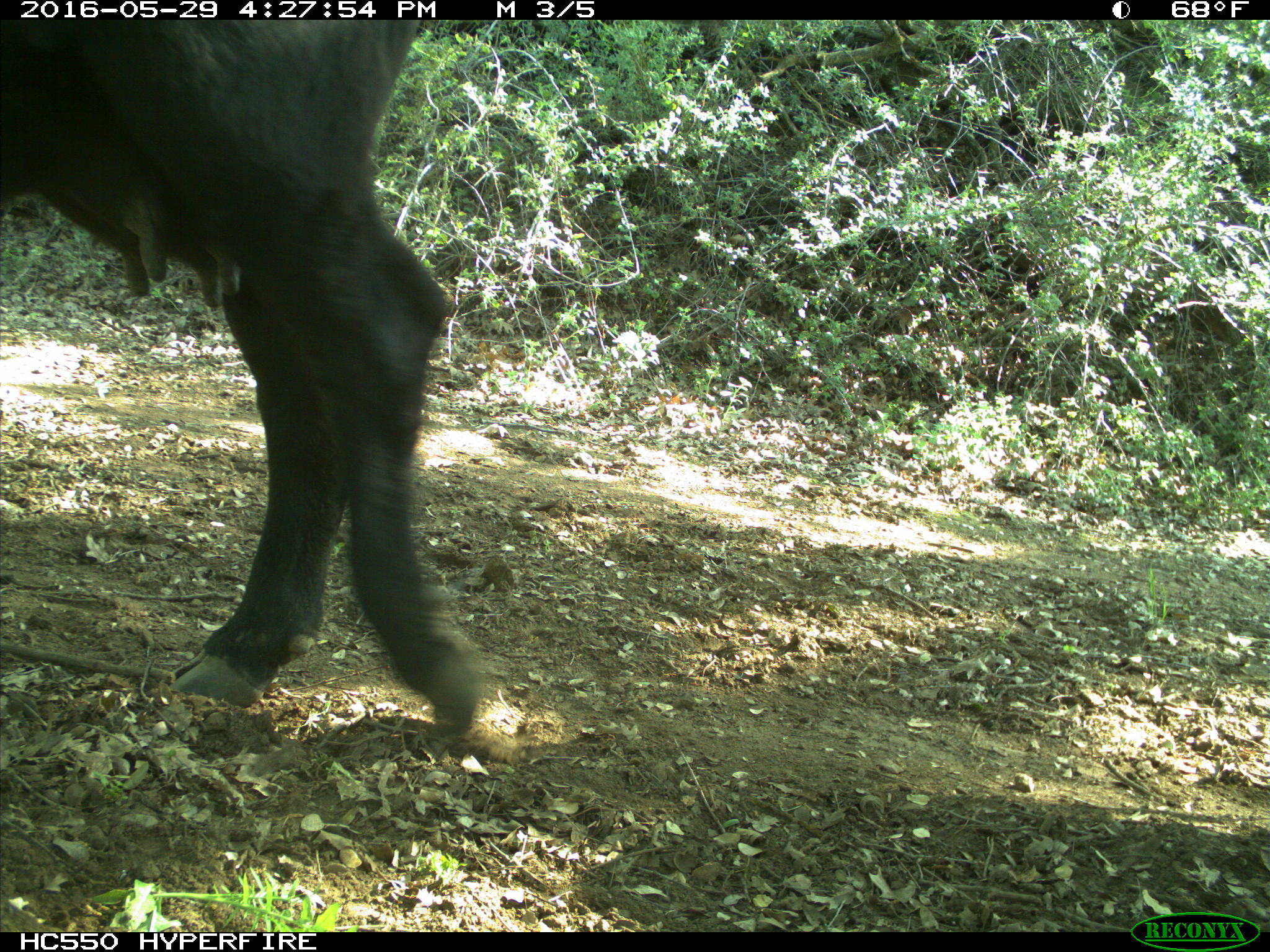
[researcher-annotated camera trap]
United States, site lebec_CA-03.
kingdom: Animalia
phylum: Chordata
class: Mammalia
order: Artiodactyla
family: Bovidae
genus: Bos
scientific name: Bos taurus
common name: domestic cow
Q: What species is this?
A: Bos taurus (domestic cow).